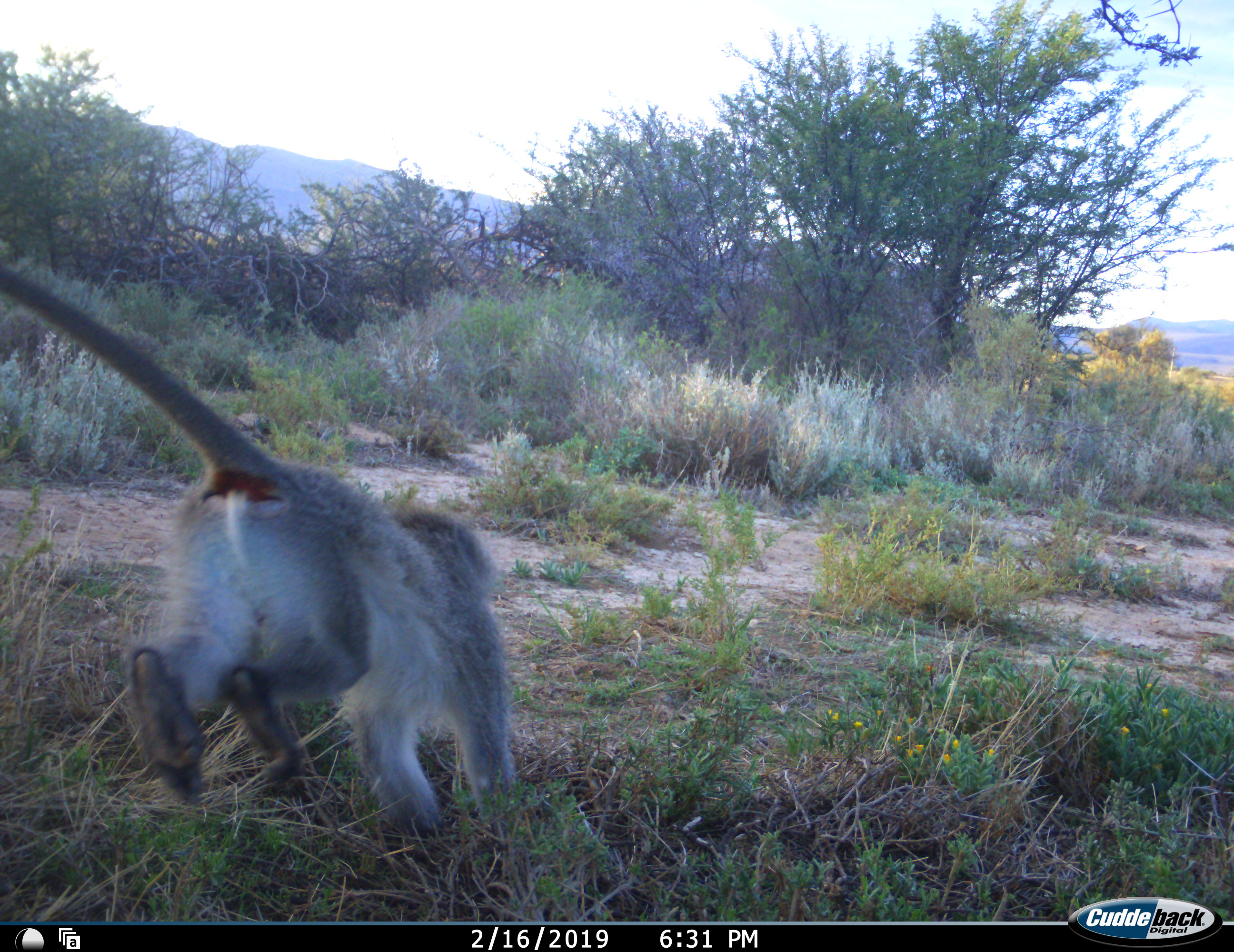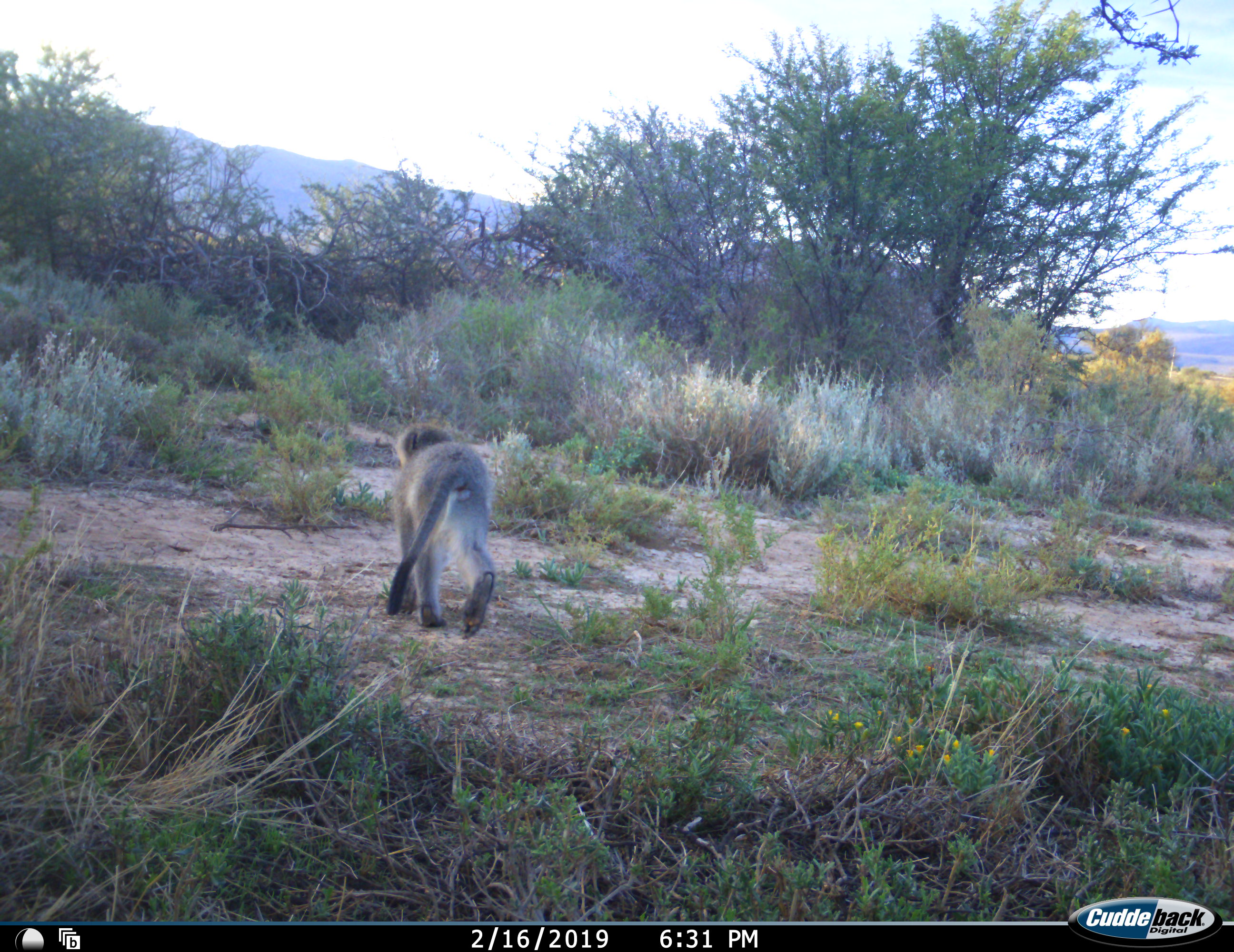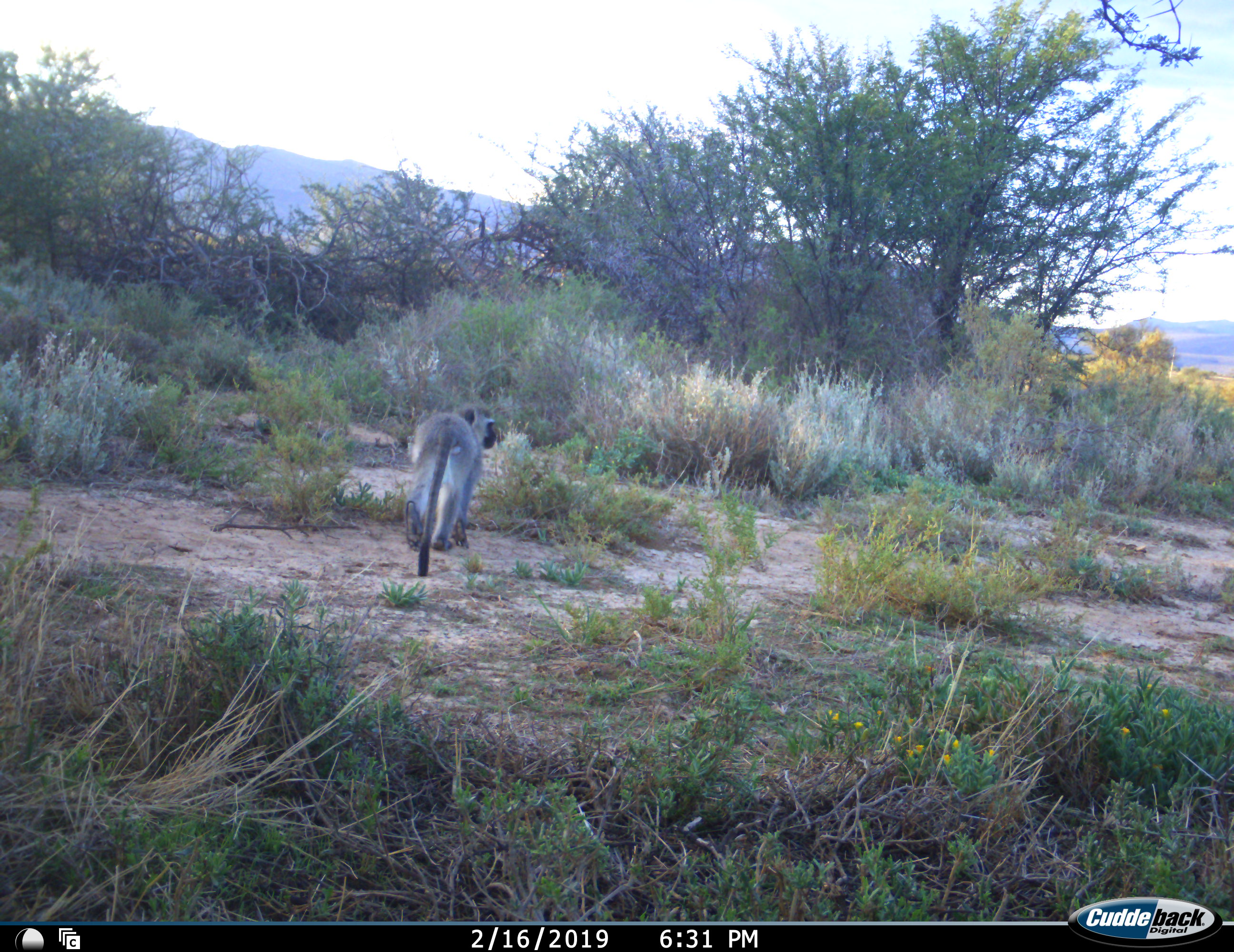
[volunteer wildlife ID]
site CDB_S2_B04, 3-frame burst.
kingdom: Animalia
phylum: Chordata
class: Mammalia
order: Primates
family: Cercopithecidae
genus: Chlorocebus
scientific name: Chlorocebus pygerythrus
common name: vervet monkey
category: monkeyvervet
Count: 1.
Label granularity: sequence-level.